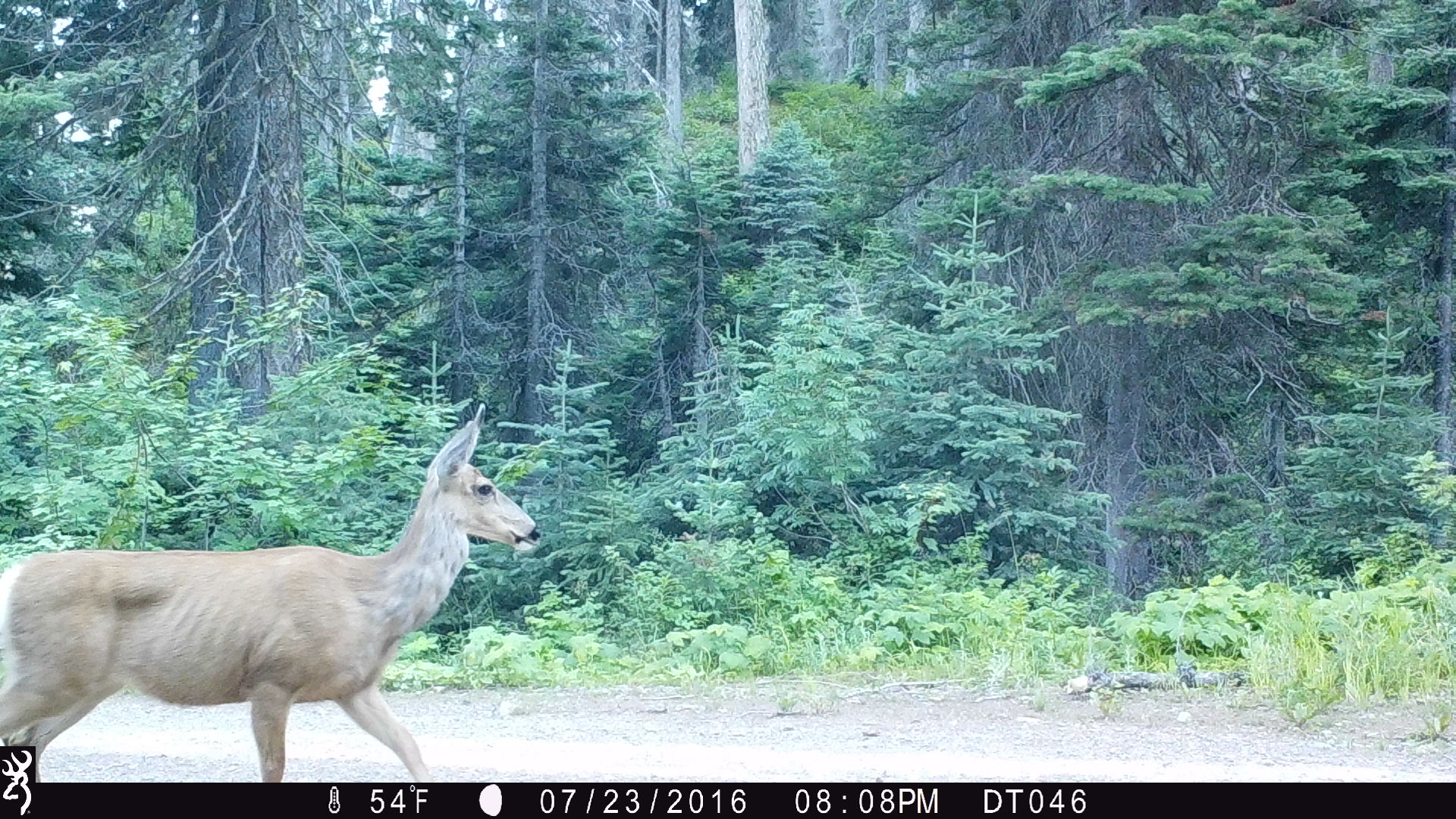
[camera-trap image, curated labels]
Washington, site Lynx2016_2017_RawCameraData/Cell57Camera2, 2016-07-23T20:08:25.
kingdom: Animalia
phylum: Chordata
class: Mammalia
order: Artiodactyla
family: Cervidae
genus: Odocoileus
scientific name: Odocoileus hemionus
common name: mule deer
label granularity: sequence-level